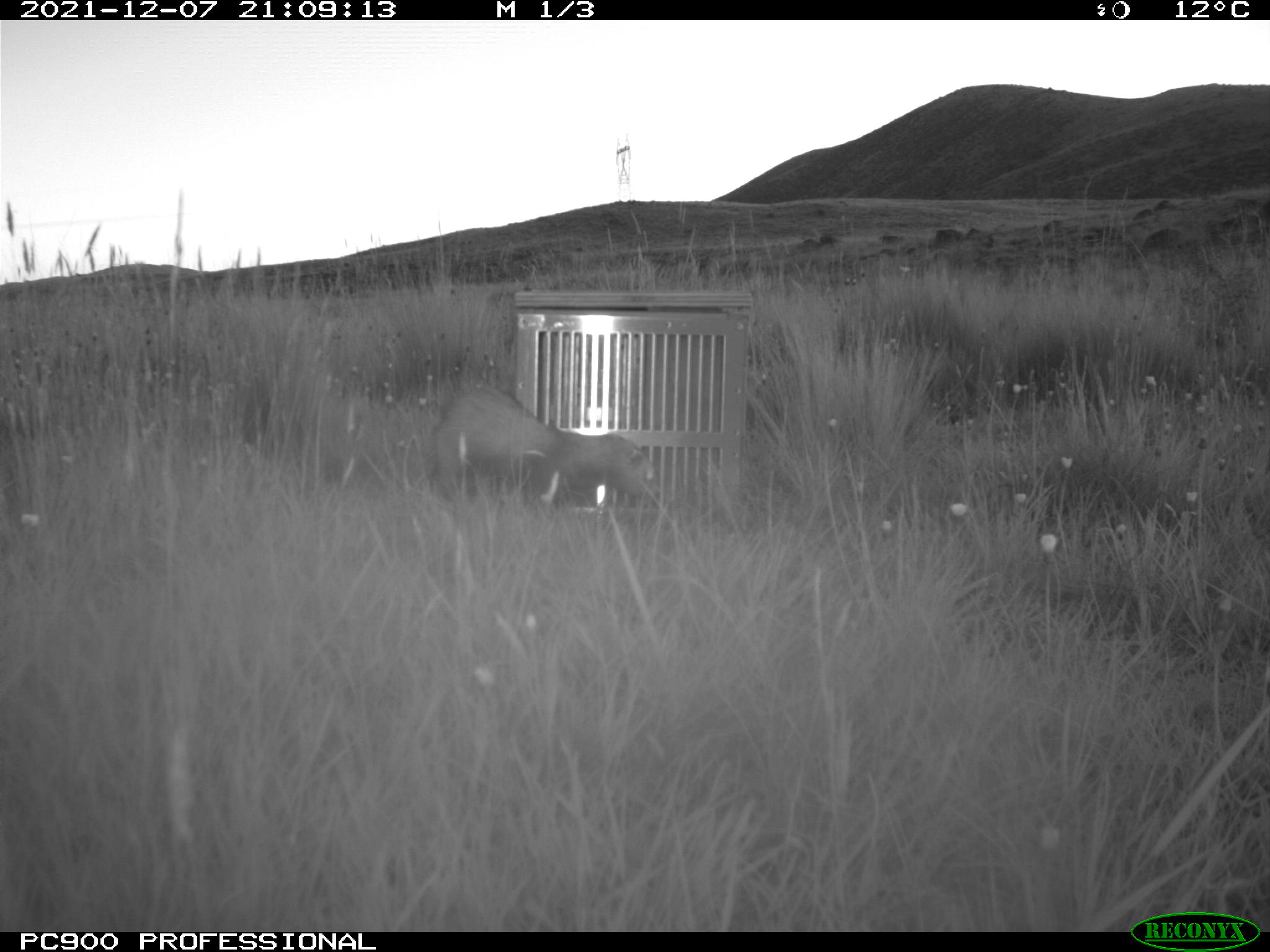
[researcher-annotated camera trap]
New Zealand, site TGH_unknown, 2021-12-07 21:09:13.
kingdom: Animalia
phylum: Chordata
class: Mammalia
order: Carnivora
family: Mustelidae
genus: Mustela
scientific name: Mustela furo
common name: ferret